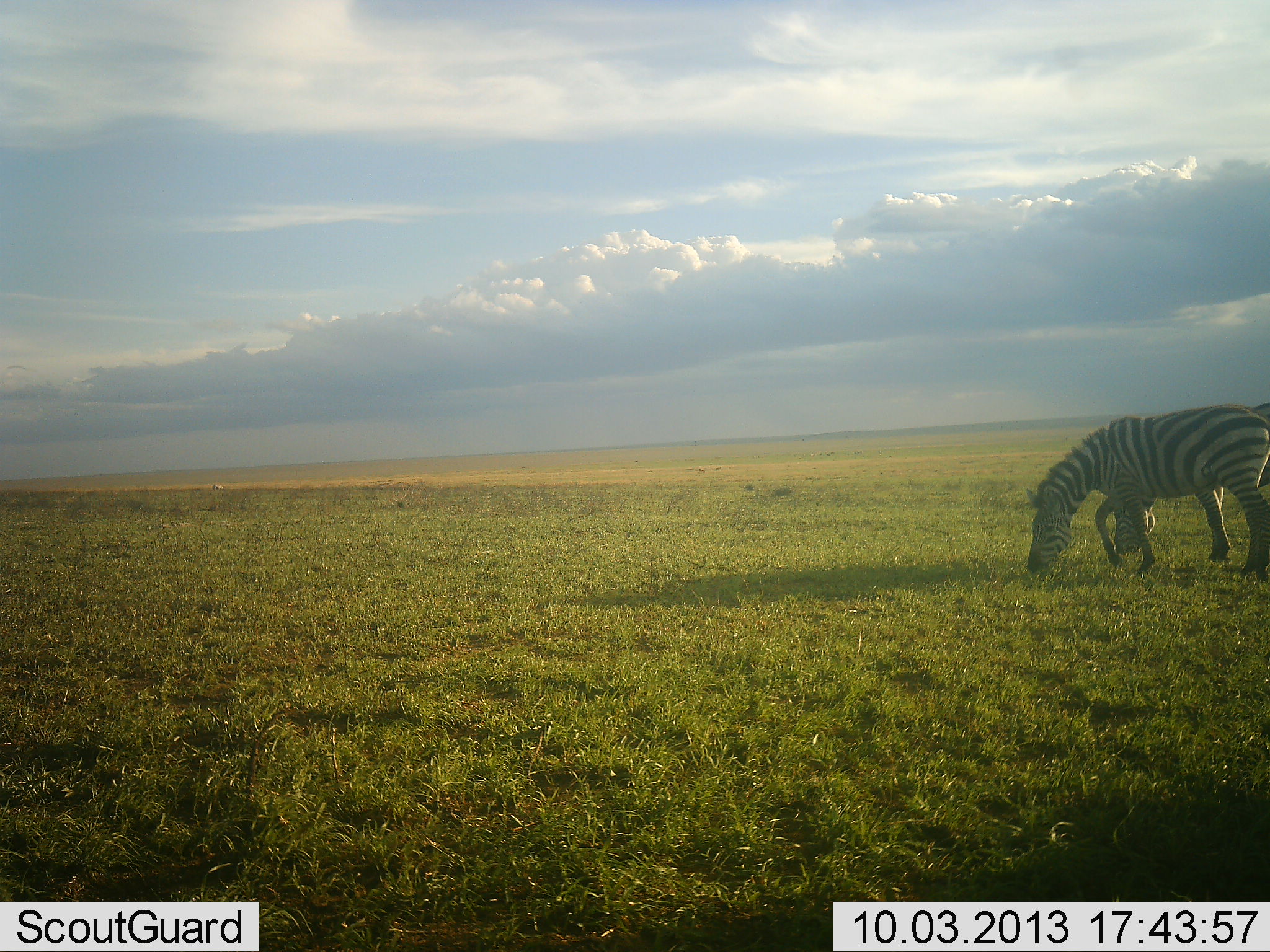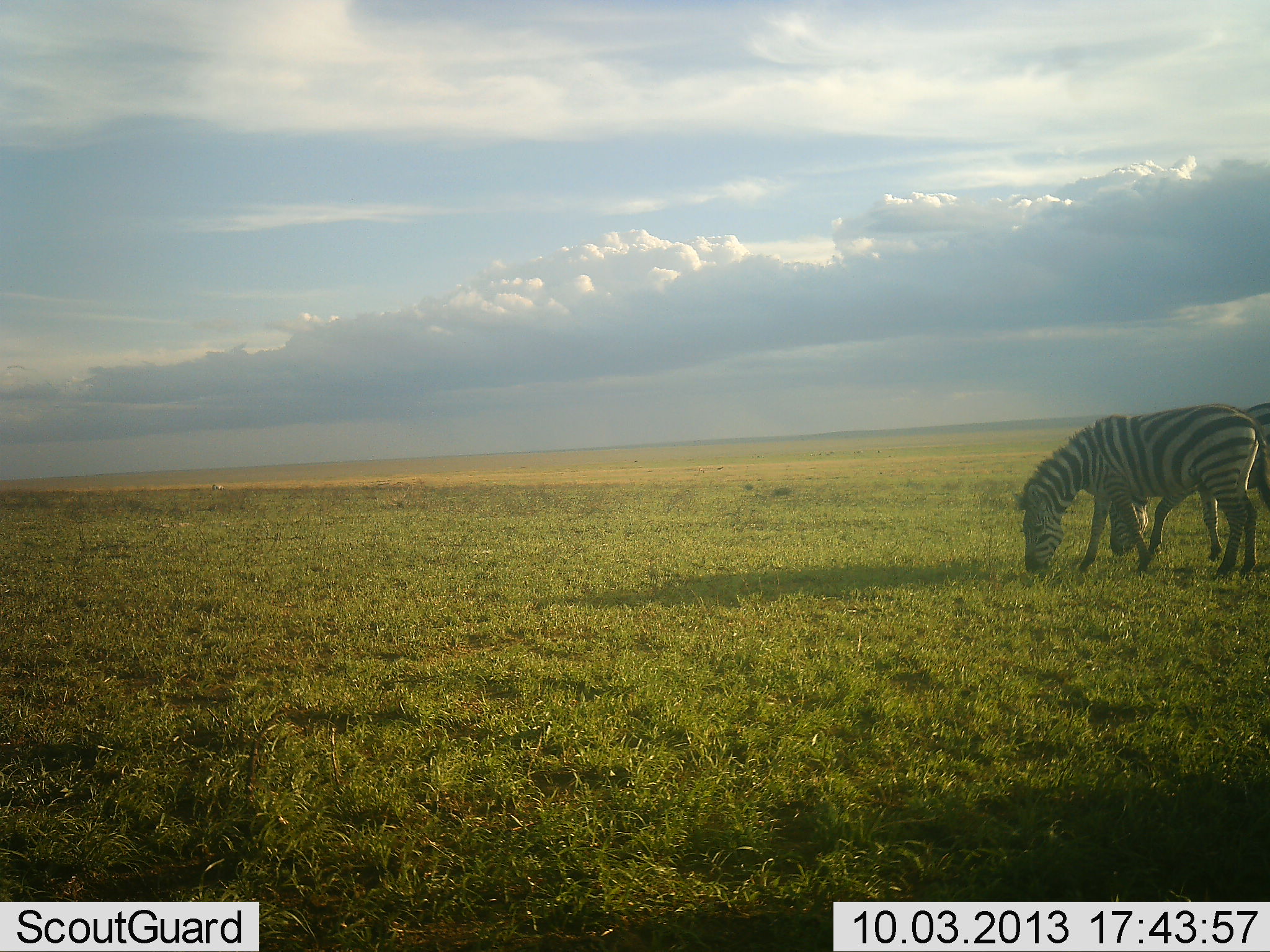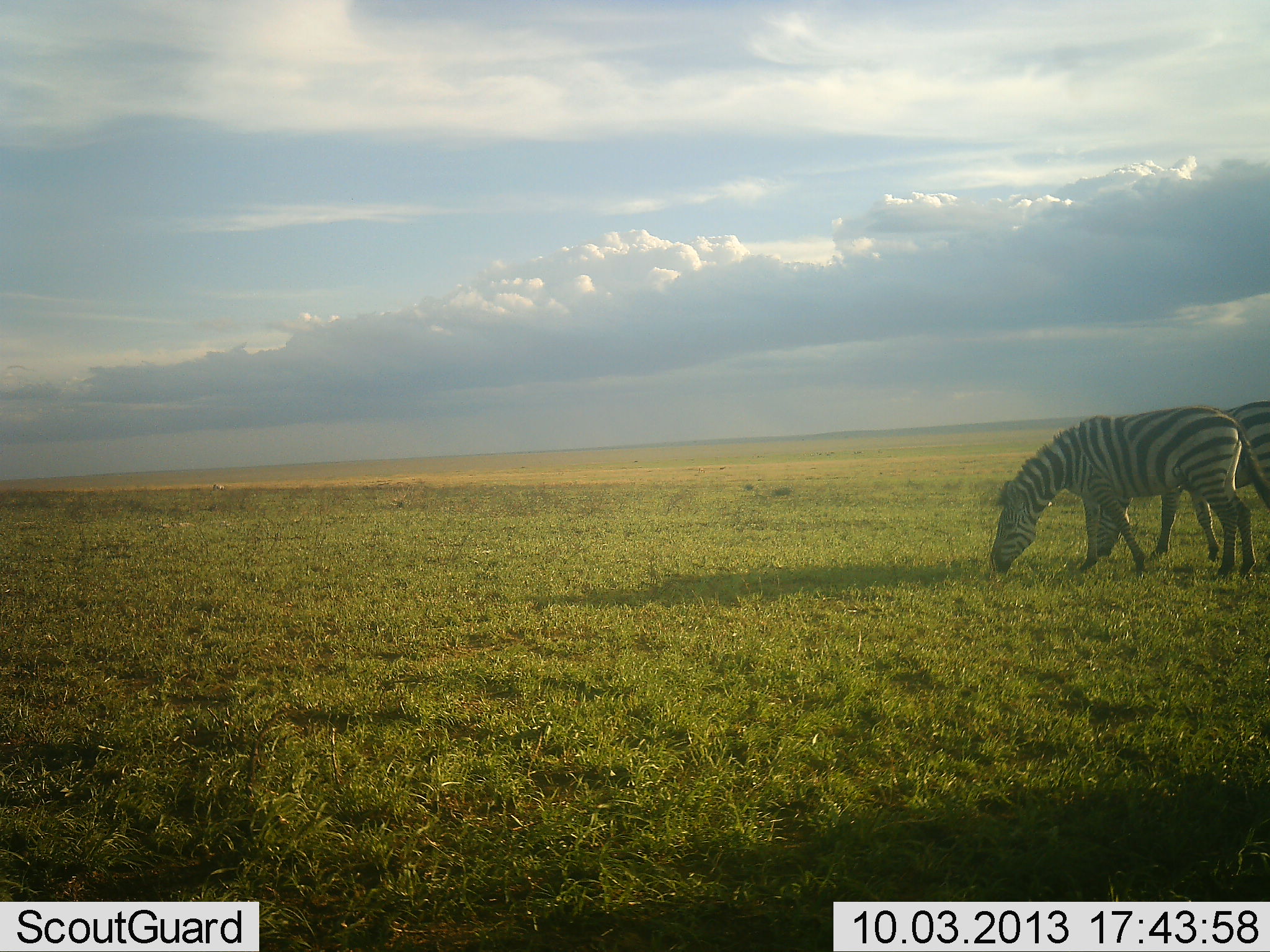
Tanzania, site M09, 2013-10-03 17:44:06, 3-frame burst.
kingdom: Animalia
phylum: Chordata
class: Mammalia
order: Perissodactyla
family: Equidae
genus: Equus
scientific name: Equus quagga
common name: plains zebra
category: zebra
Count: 2.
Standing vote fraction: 20%.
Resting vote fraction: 0%.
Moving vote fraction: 20%.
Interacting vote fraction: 0%.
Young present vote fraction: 0%.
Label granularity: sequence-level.